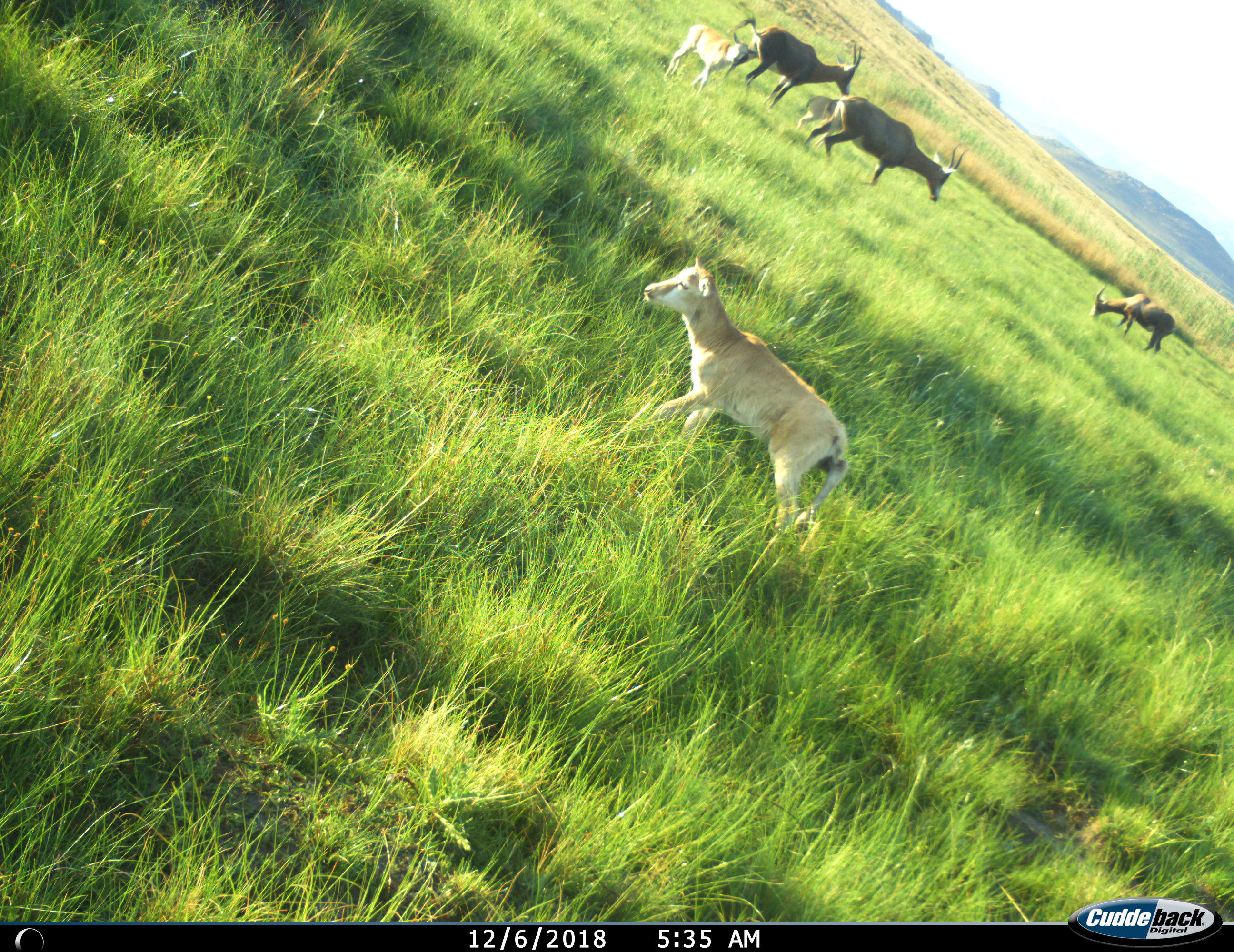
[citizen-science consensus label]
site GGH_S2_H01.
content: unidentified animal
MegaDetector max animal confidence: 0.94